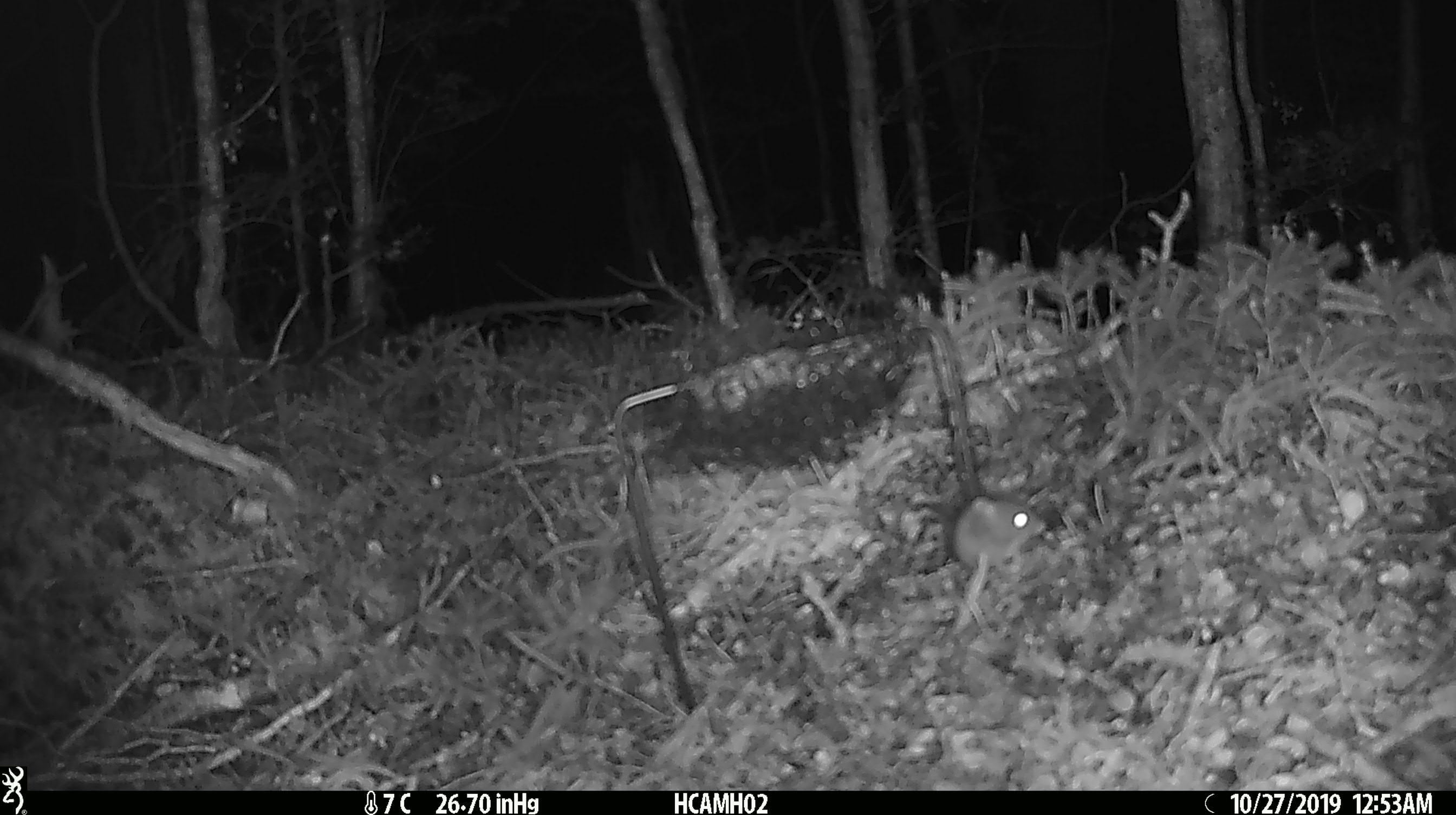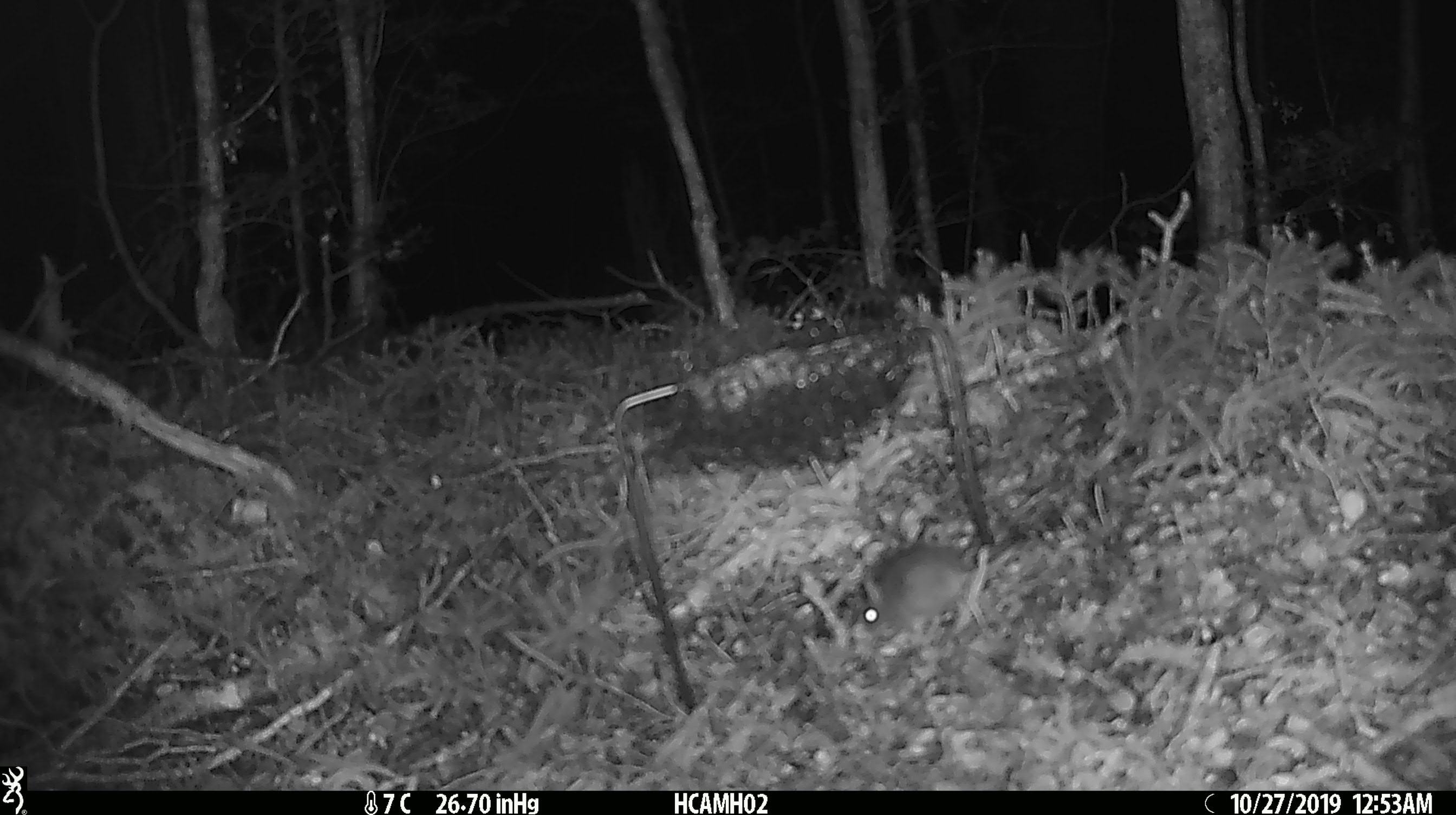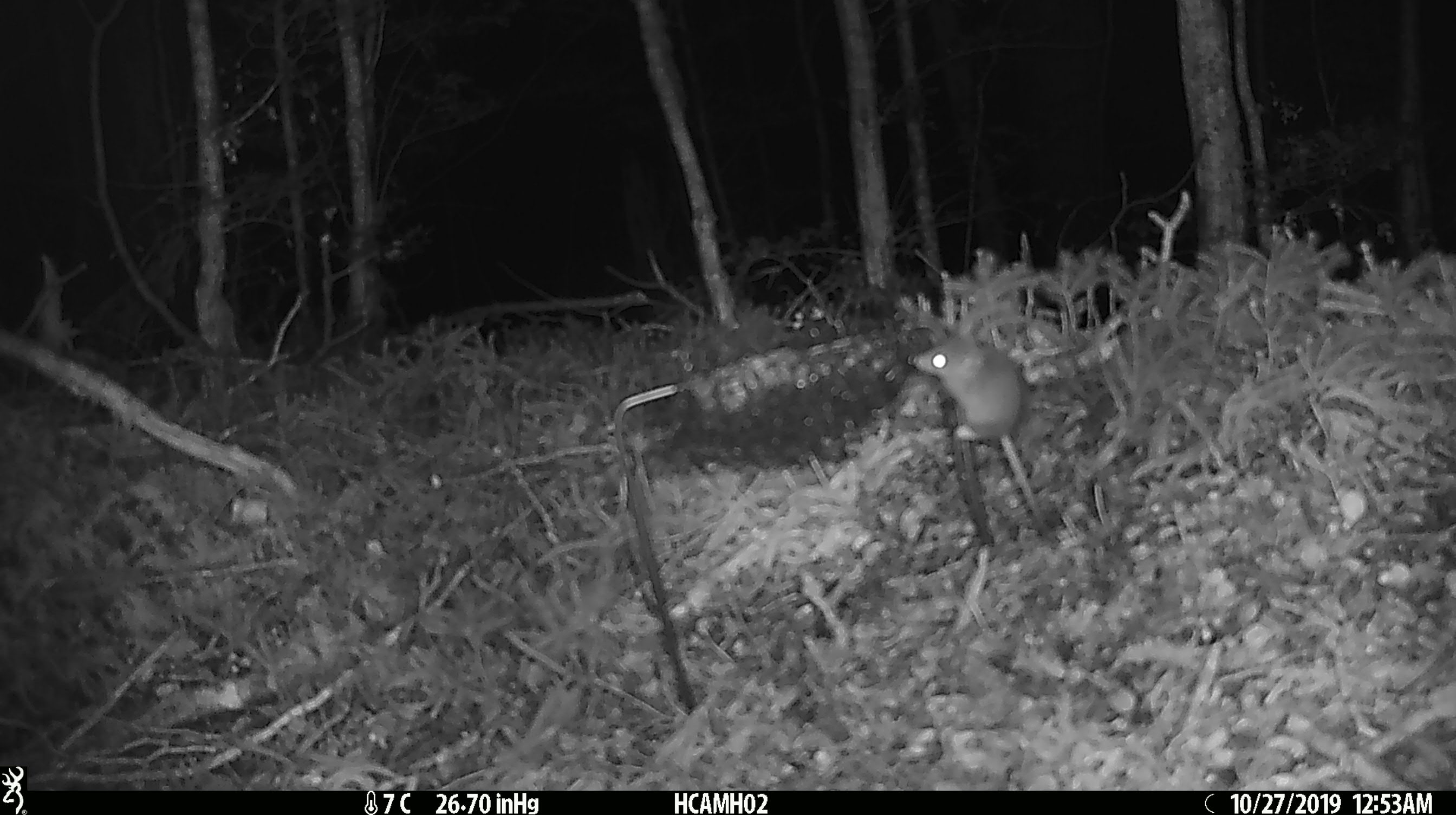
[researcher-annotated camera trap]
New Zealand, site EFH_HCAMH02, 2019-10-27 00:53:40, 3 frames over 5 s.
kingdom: Animalia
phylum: Chordata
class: Mammalia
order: Rodentia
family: Muridae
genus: Mus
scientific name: Mus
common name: mouse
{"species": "mouse (Mus)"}